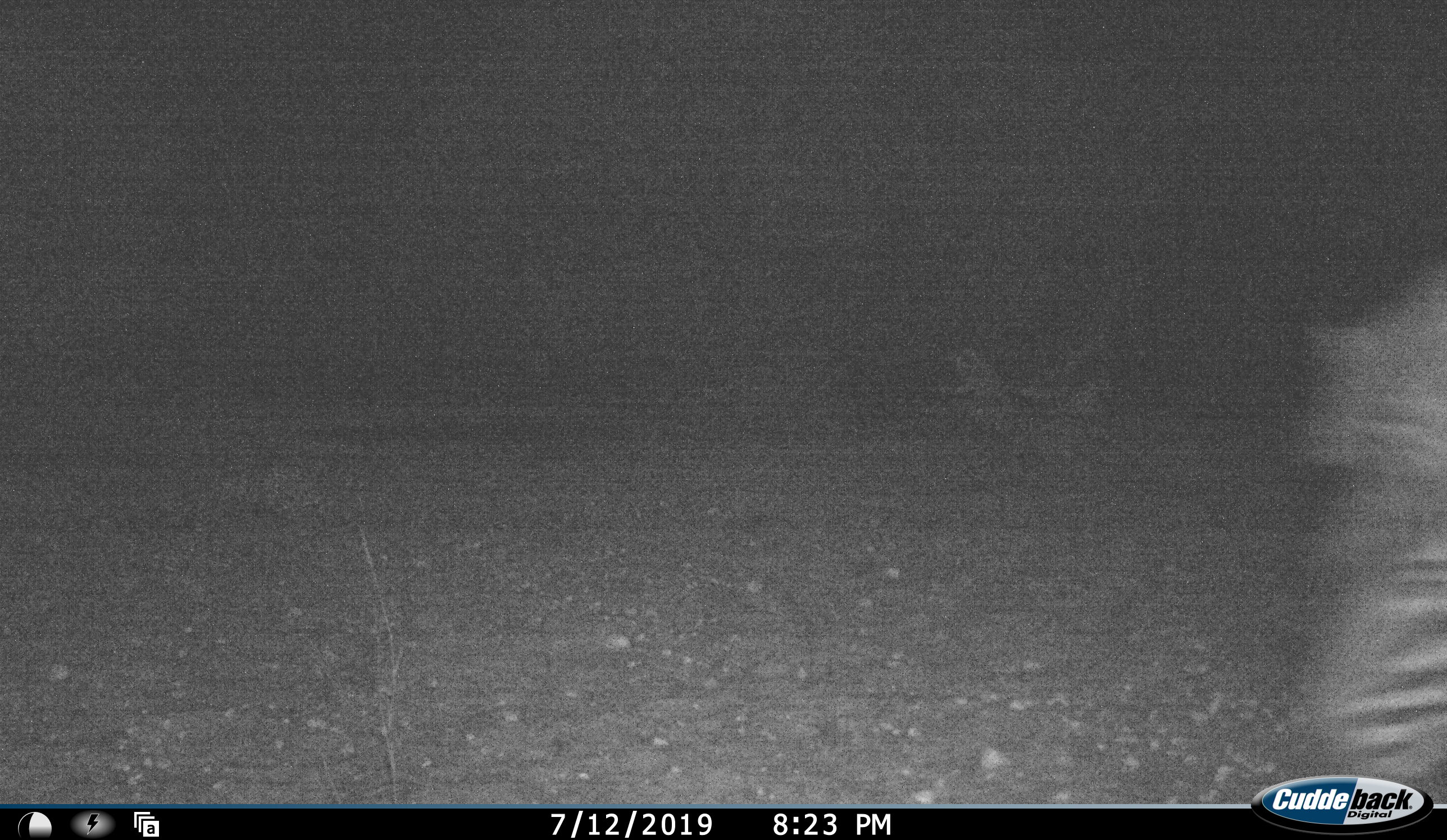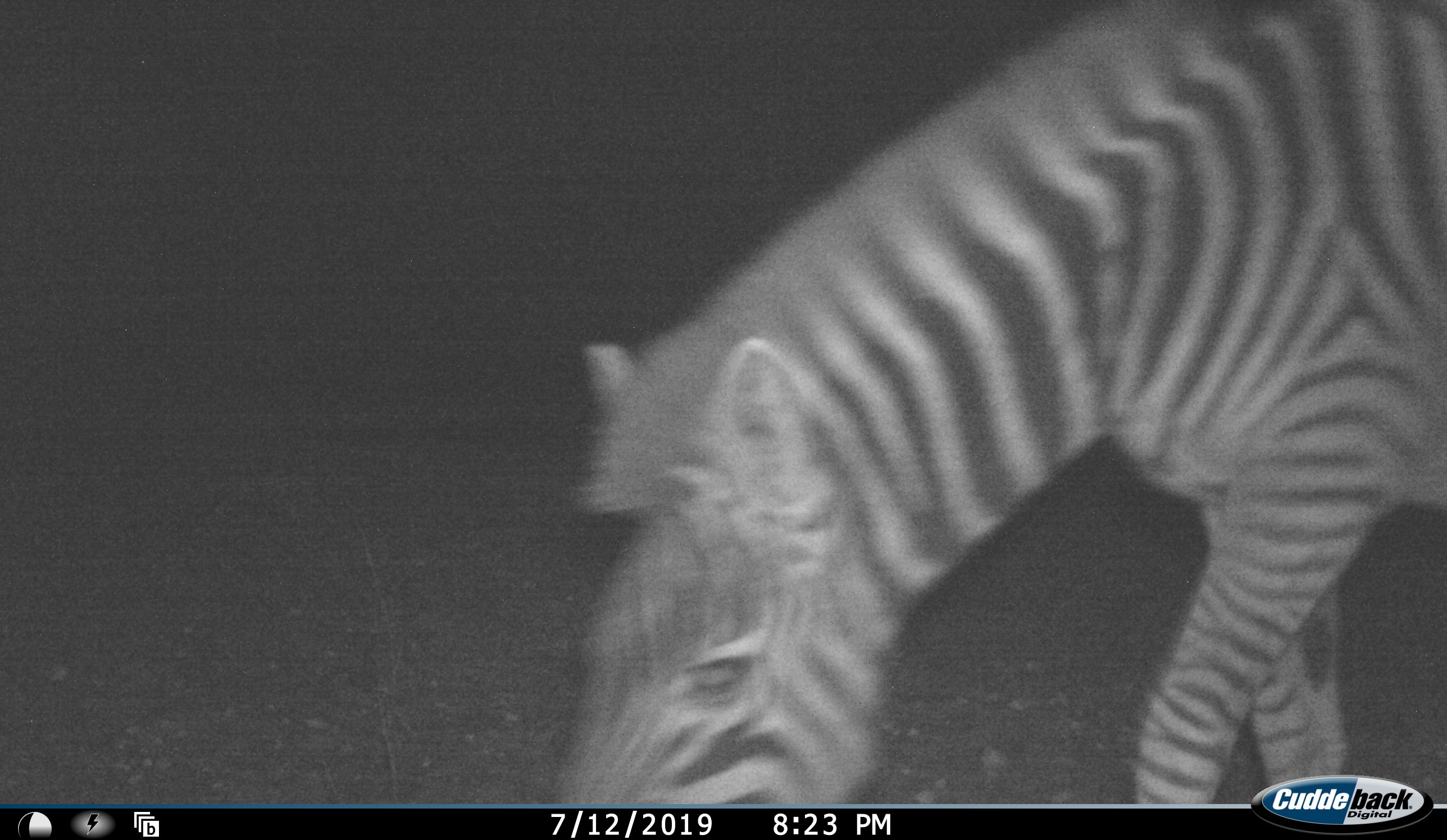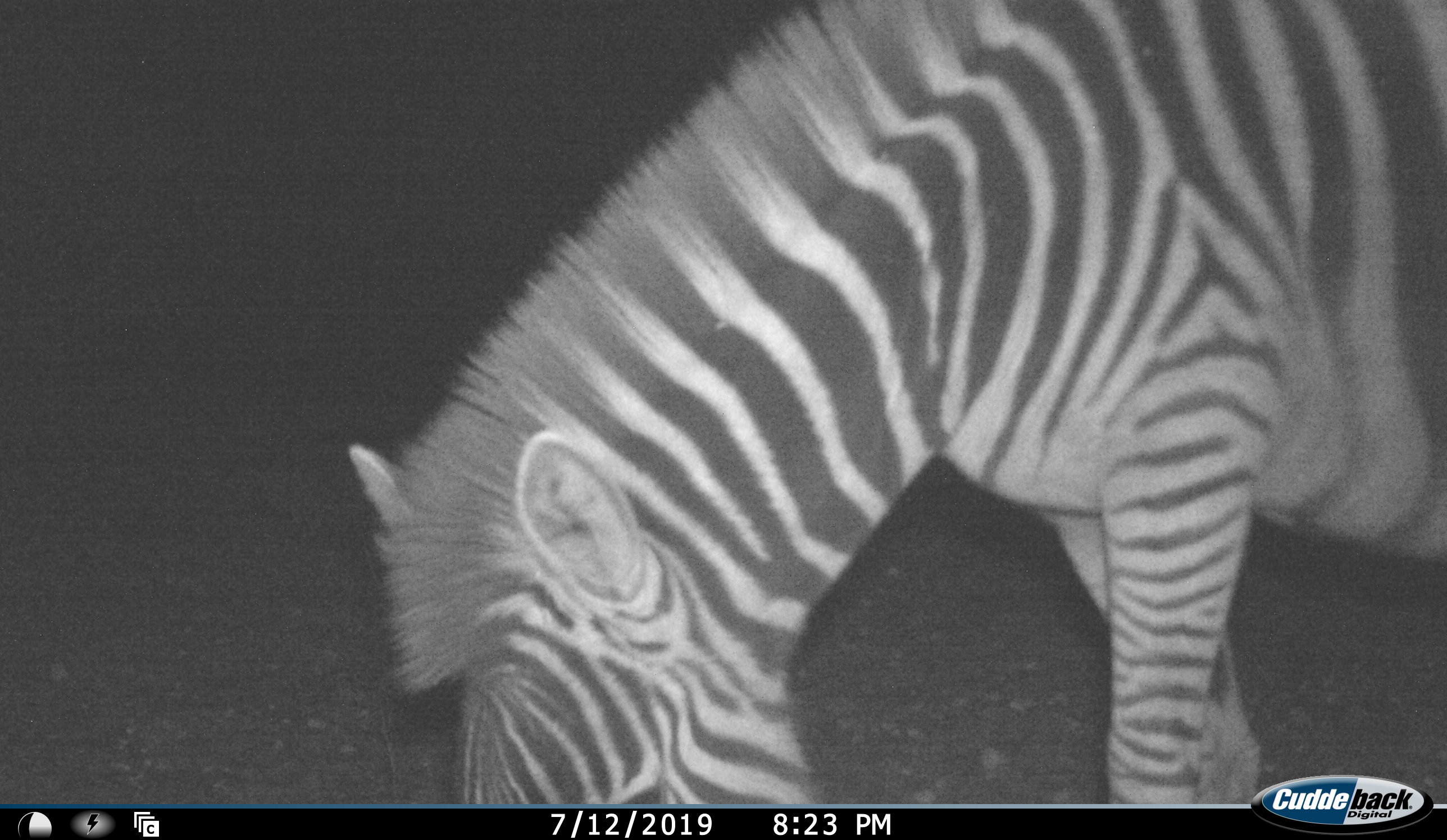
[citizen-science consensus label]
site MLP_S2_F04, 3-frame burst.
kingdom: Animalia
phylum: Chordata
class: Mammalia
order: Perissodactyla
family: Equidae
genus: Equus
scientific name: Equus quagga burchellii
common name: burchell's zebra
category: zebraburchells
Zebraburchells (burchell's zebra) (Equus quagga burchellii), count 1. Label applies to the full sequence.